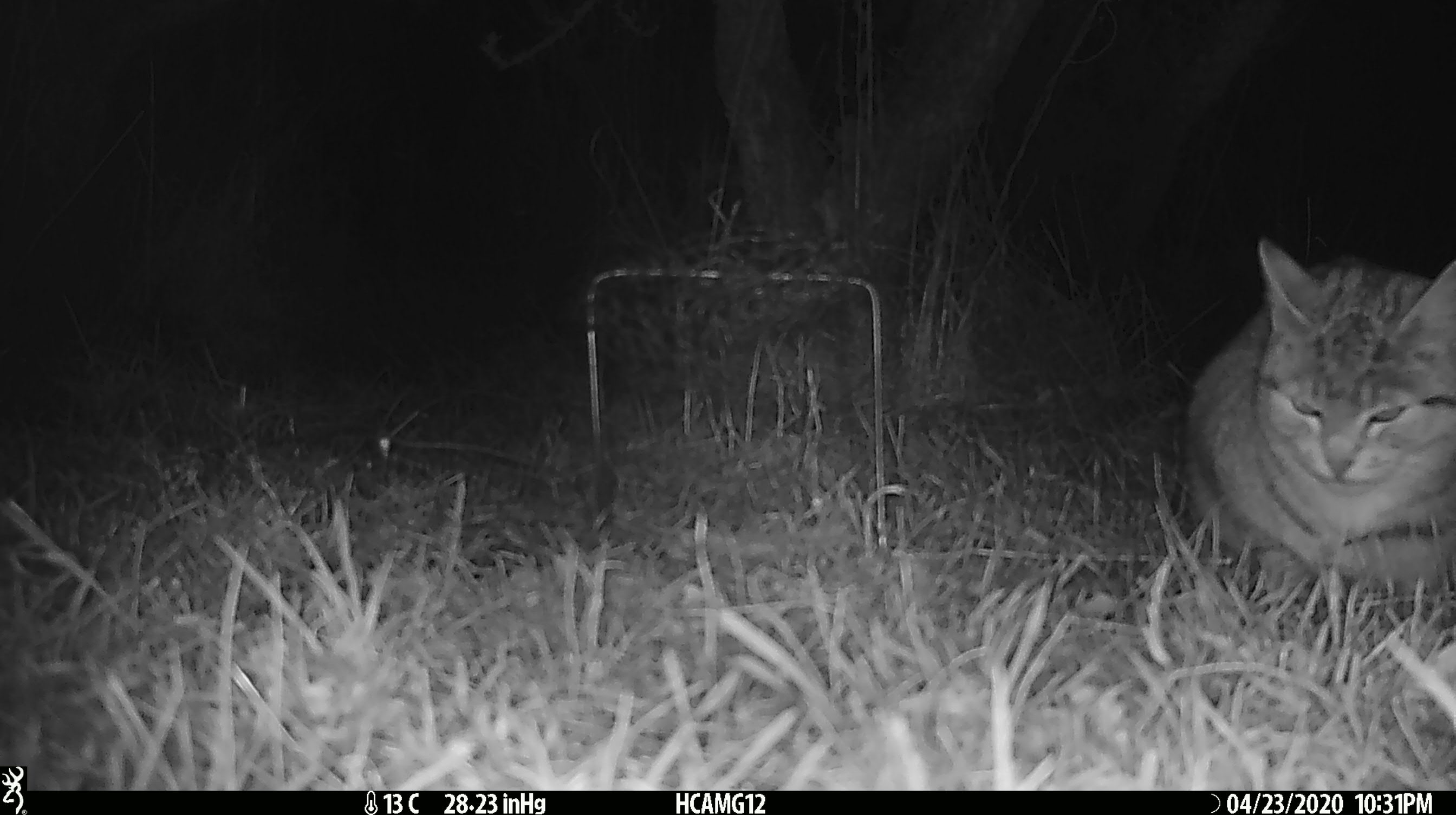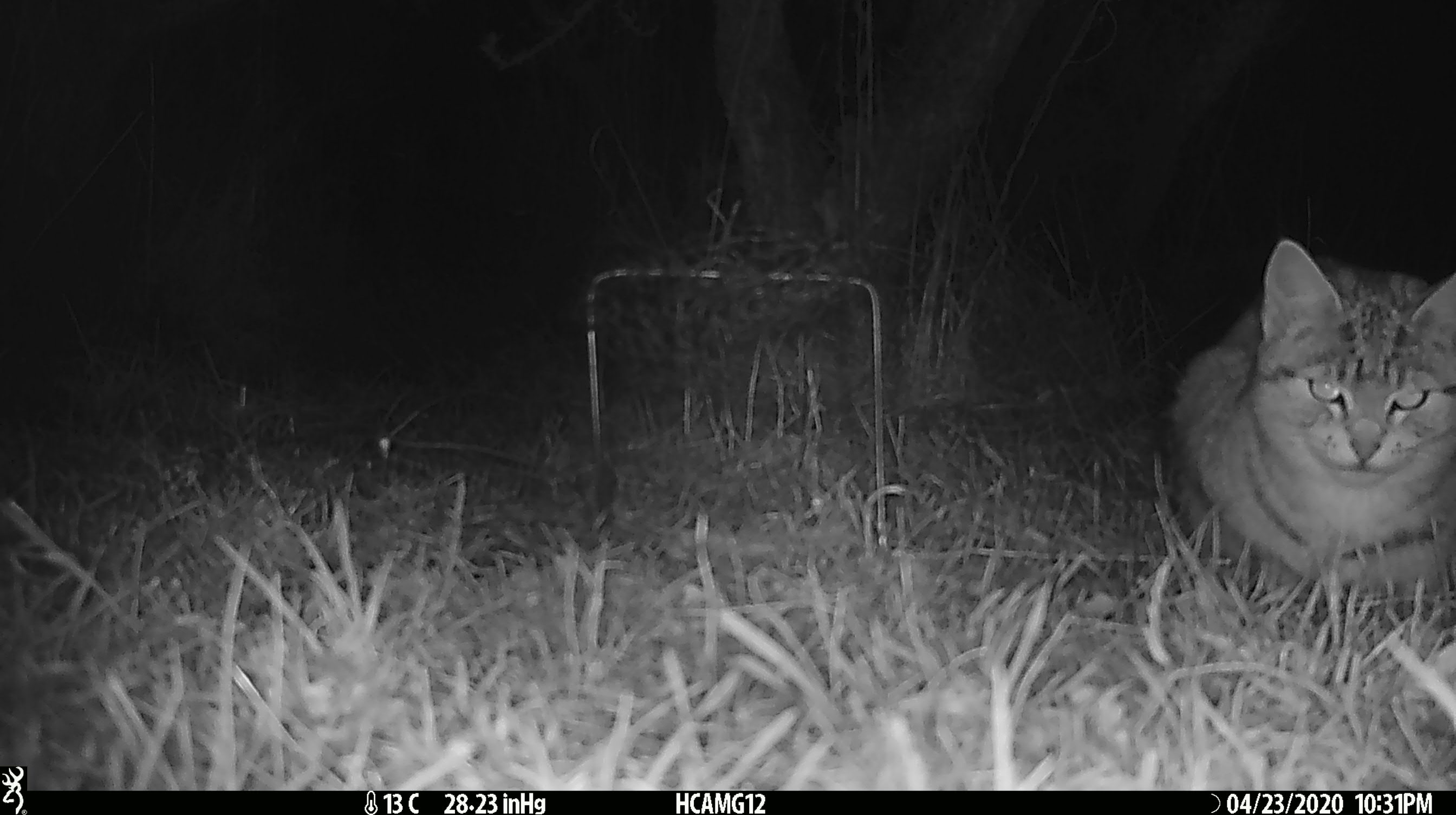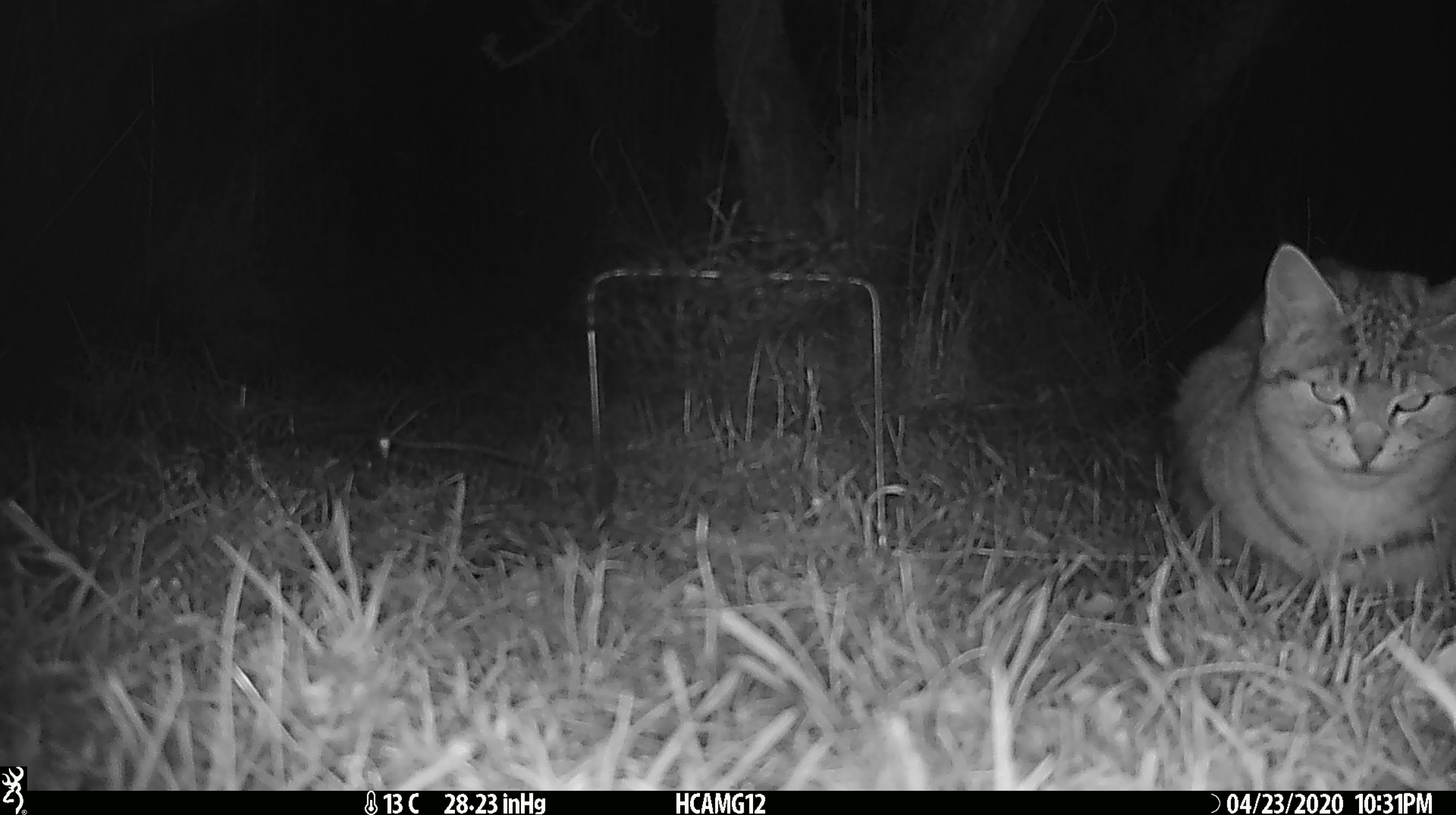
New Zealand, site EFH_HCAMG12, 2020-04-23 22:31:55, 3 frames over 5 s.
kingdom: Animalia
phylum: Chordata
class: Mammalia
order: Carnivora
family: Felidae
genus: Felis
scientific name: Felis catus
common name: domestic cat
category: cat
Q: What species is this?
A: Cat (domestic cat) (Felis catus).